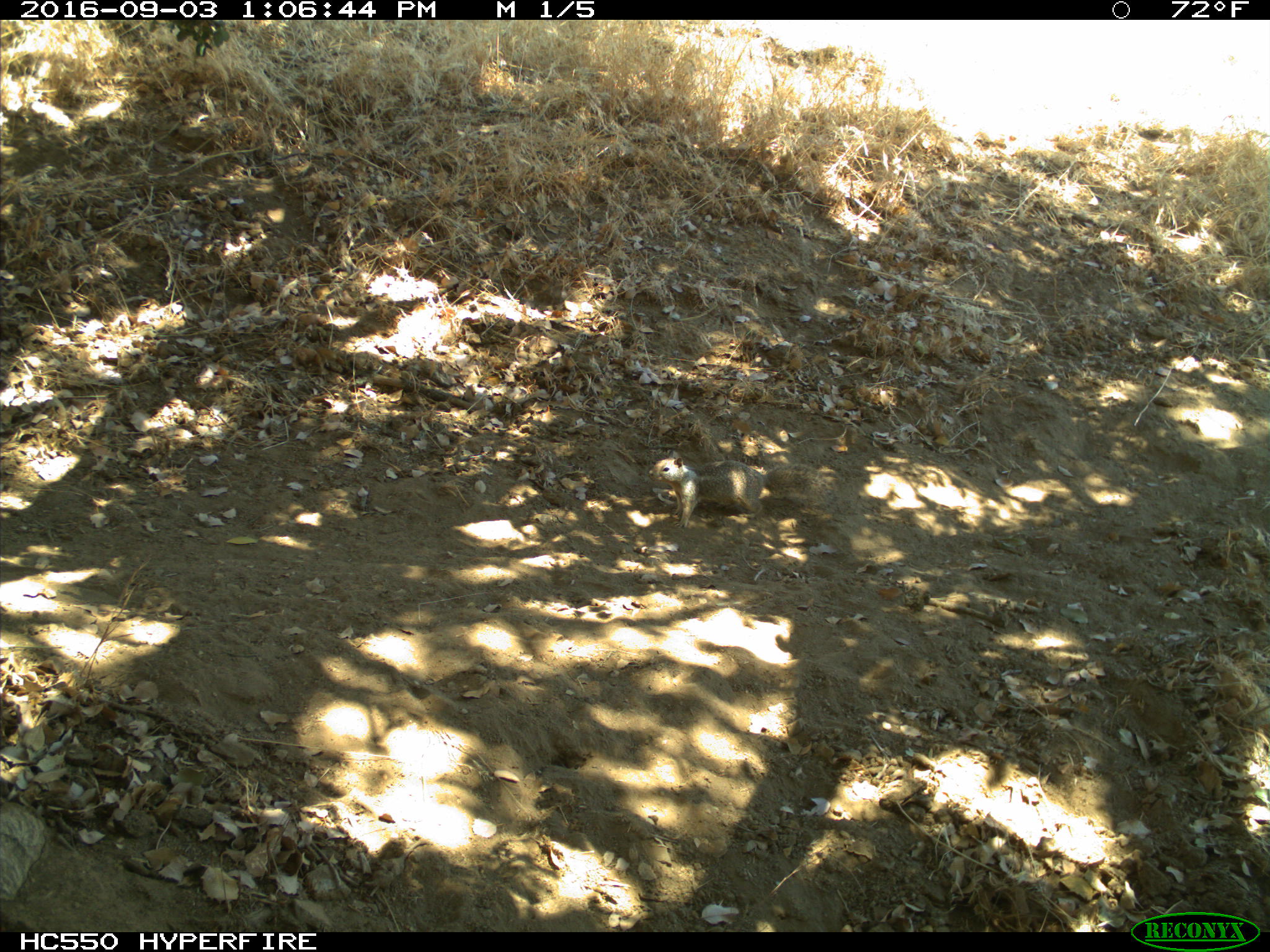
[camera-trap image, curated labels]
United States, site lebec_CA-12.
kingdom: Animalia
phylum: Chordata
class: Mammalia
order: Rodentia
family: Sciuridae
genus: Otospermophilus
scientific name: Otospermophilus beecheyi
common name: california ground squirrel